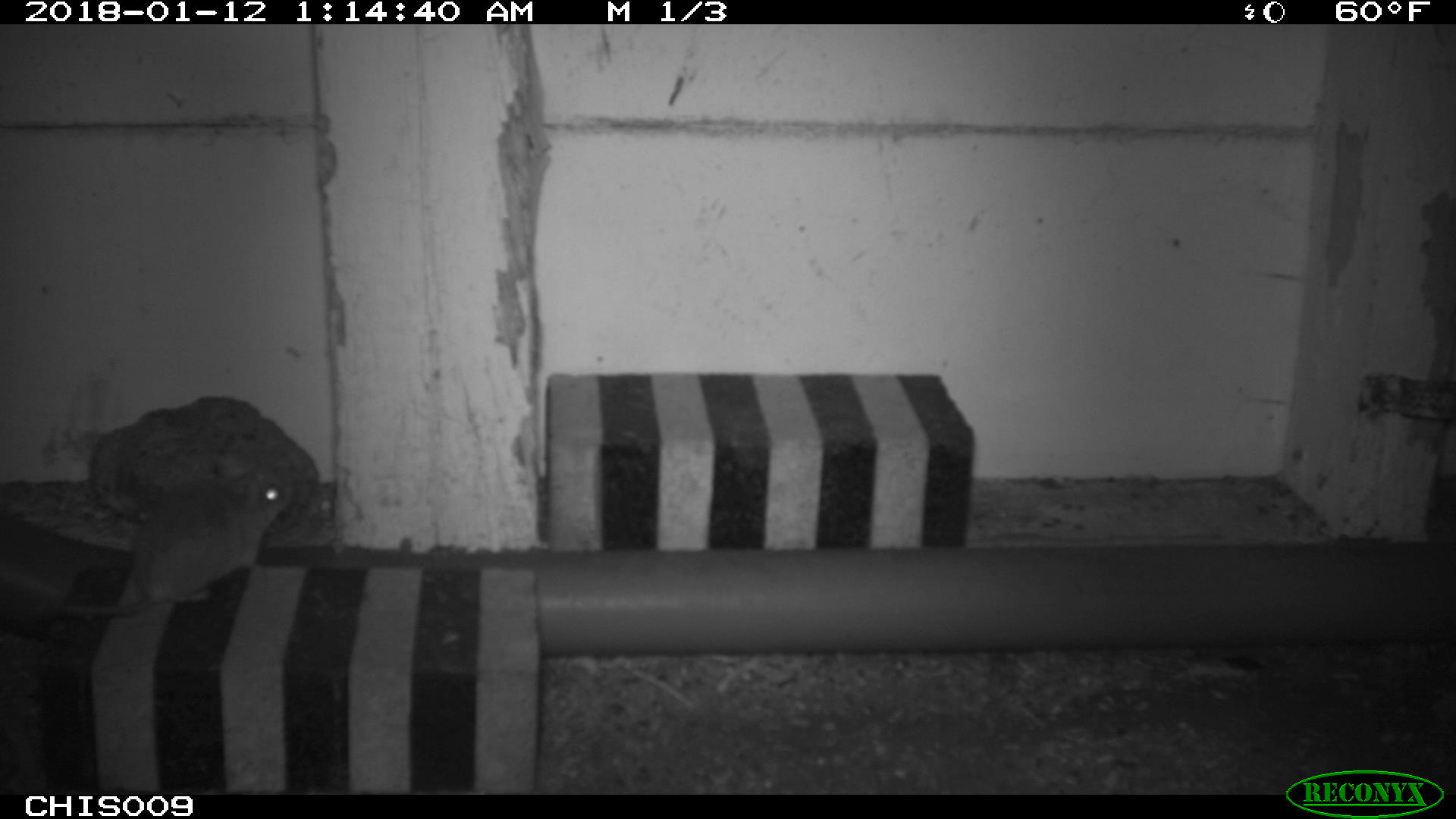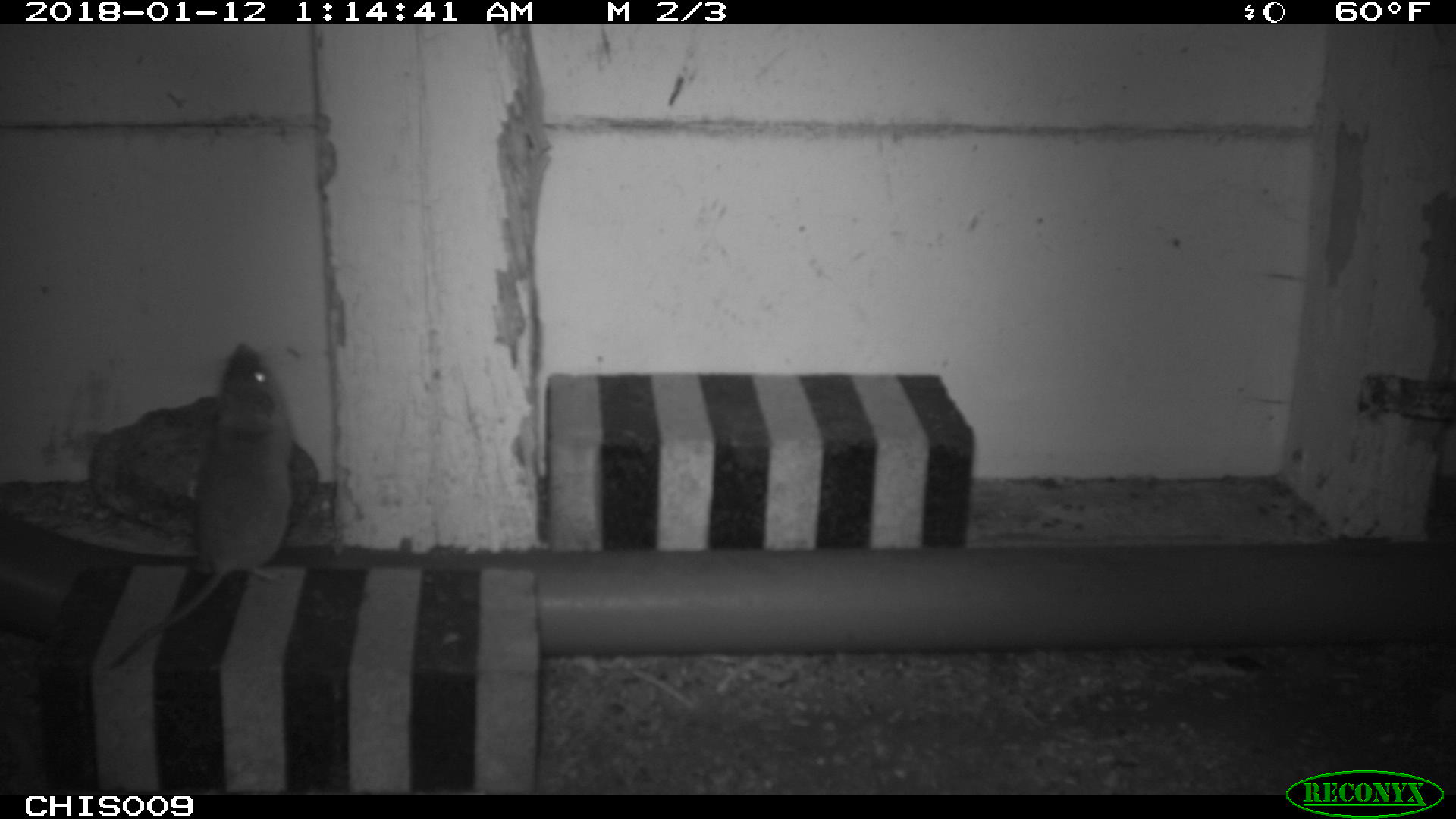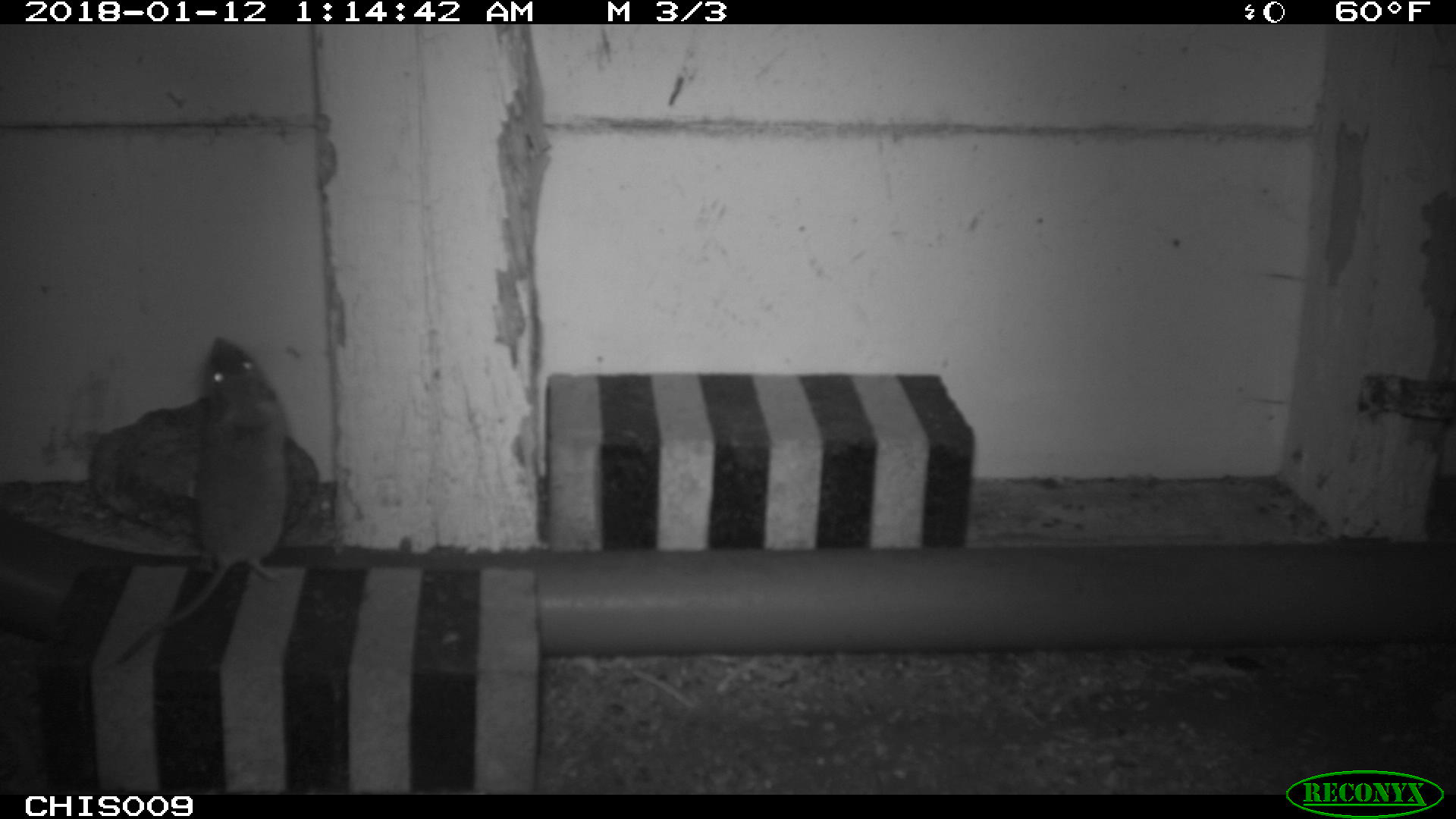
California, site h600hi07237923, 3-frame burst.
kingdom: Animalia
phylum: Chordata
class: Mammalia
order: Rodentia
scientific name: Rodentia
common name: rodent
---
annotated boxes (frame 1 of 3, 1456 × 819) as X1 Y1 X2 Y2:
rodent: 0 455 293 617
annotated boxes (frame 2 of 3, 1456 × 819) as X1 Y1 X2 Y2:
rodent: 108 343 291 668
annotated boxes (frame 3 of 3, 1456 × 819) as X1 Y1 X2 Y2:
rodent: 120 337 288 667